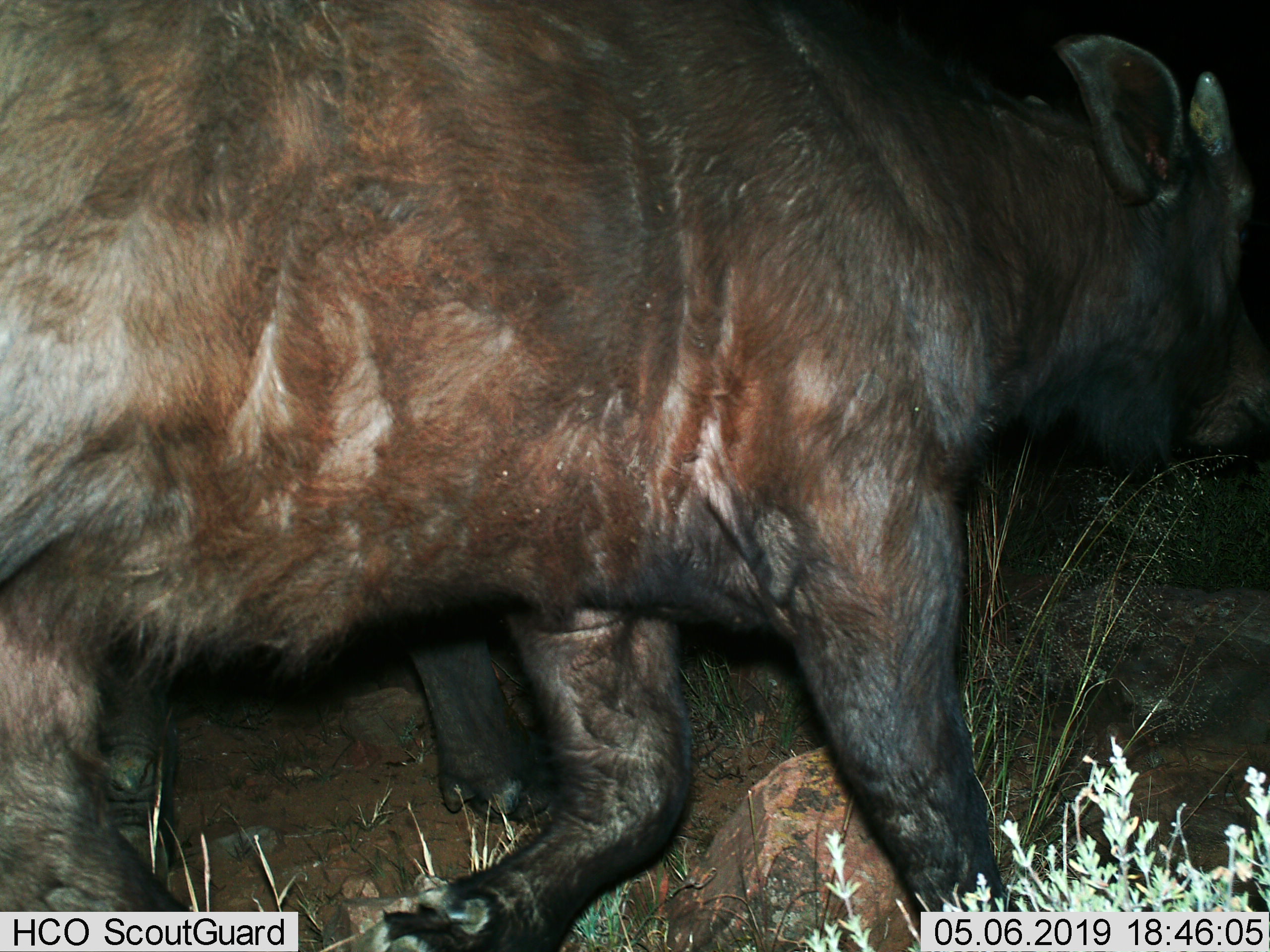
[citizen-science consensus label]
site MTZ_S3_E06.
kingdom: Animalia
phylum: Chordata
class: Mammalia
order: Artiodactyla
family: Bovidae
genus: Syncerus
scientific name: Syncerus caffer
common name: african buffalo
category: buffalo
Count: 2.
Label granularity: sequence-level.